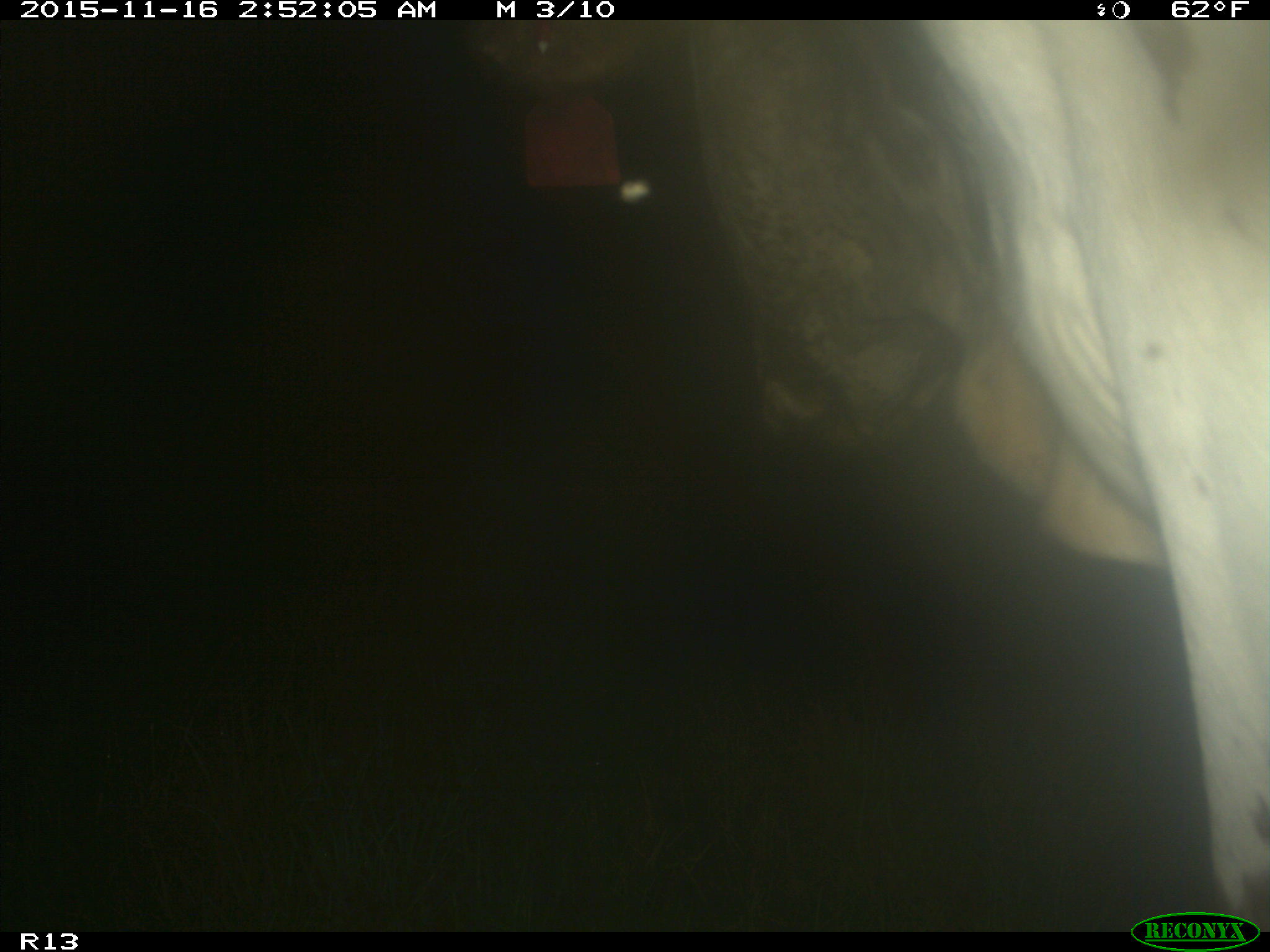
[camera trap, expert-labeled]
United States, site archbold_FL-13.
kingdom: Animalia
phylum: Chordata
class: Mammalia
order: Artiodactyla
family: Bovidae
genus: Bos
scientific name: Bos taurus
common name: domestic cow